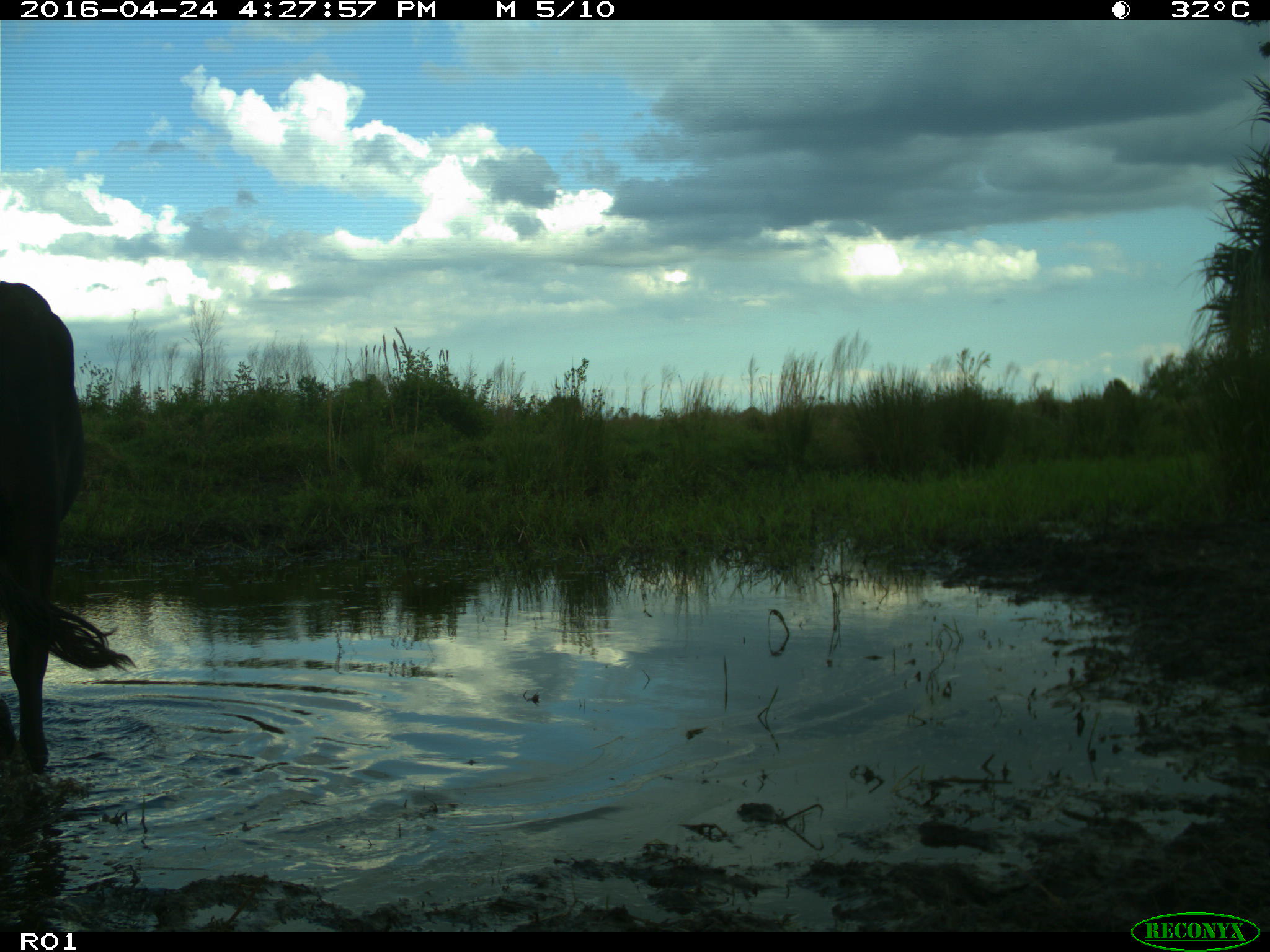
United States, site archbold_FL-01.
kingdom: Animalia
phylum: Chordata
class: Mammalia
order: Artiodactyla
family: Bovidae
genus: Bos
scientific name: Bos taurus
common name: domestic cow